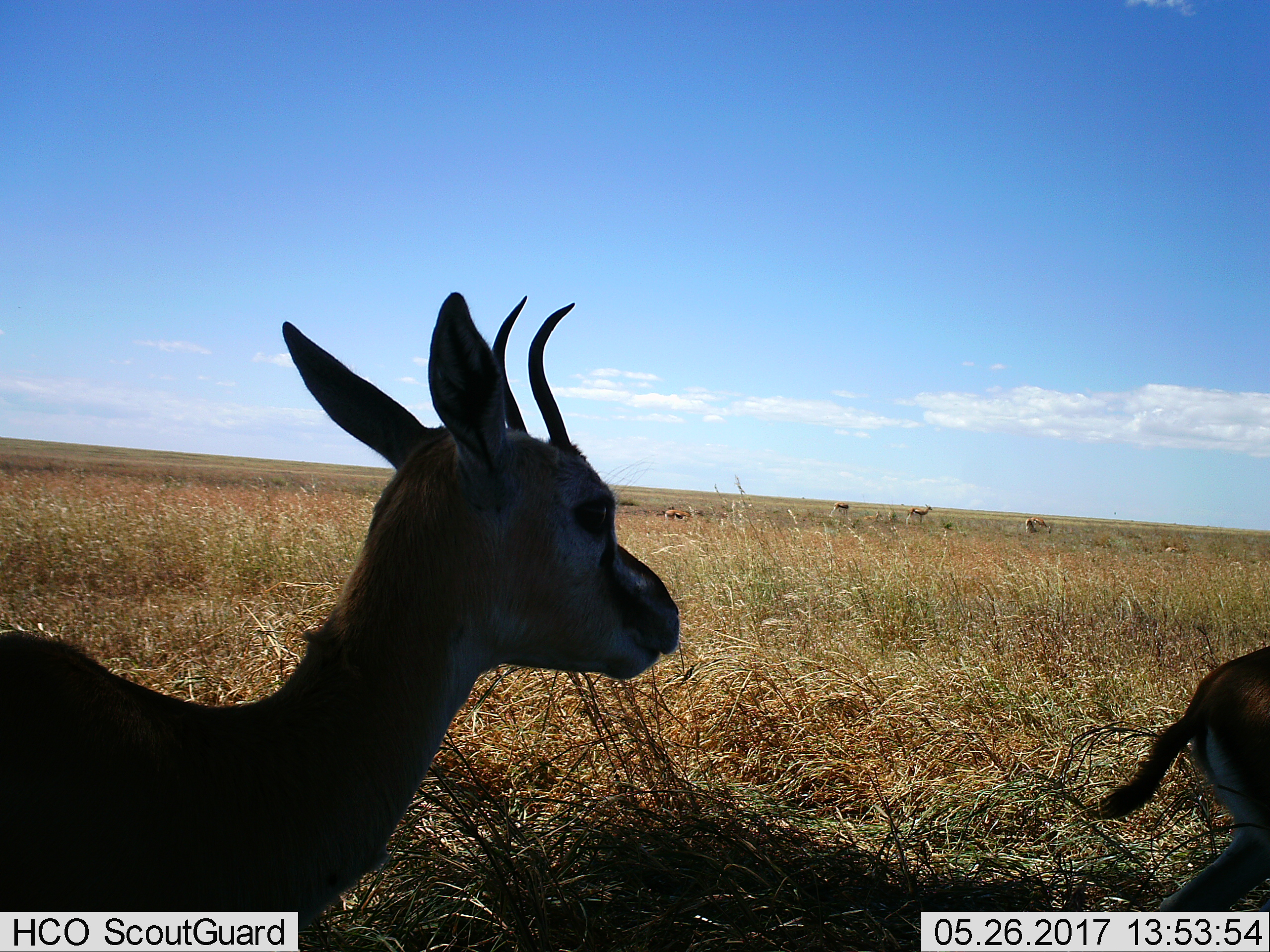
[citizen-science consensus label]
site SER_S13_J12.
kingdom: Animalia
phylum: Chordata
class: Mammalia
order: Artiodactyla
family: Bovidae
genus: Eudorcas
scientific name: Eudorcas thomsonii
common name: thomson's gazelle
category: gazellethomsons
Gazellethomsons (thomson's gazelle) (Eudorcas thomsonii), count 6. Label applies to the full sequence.